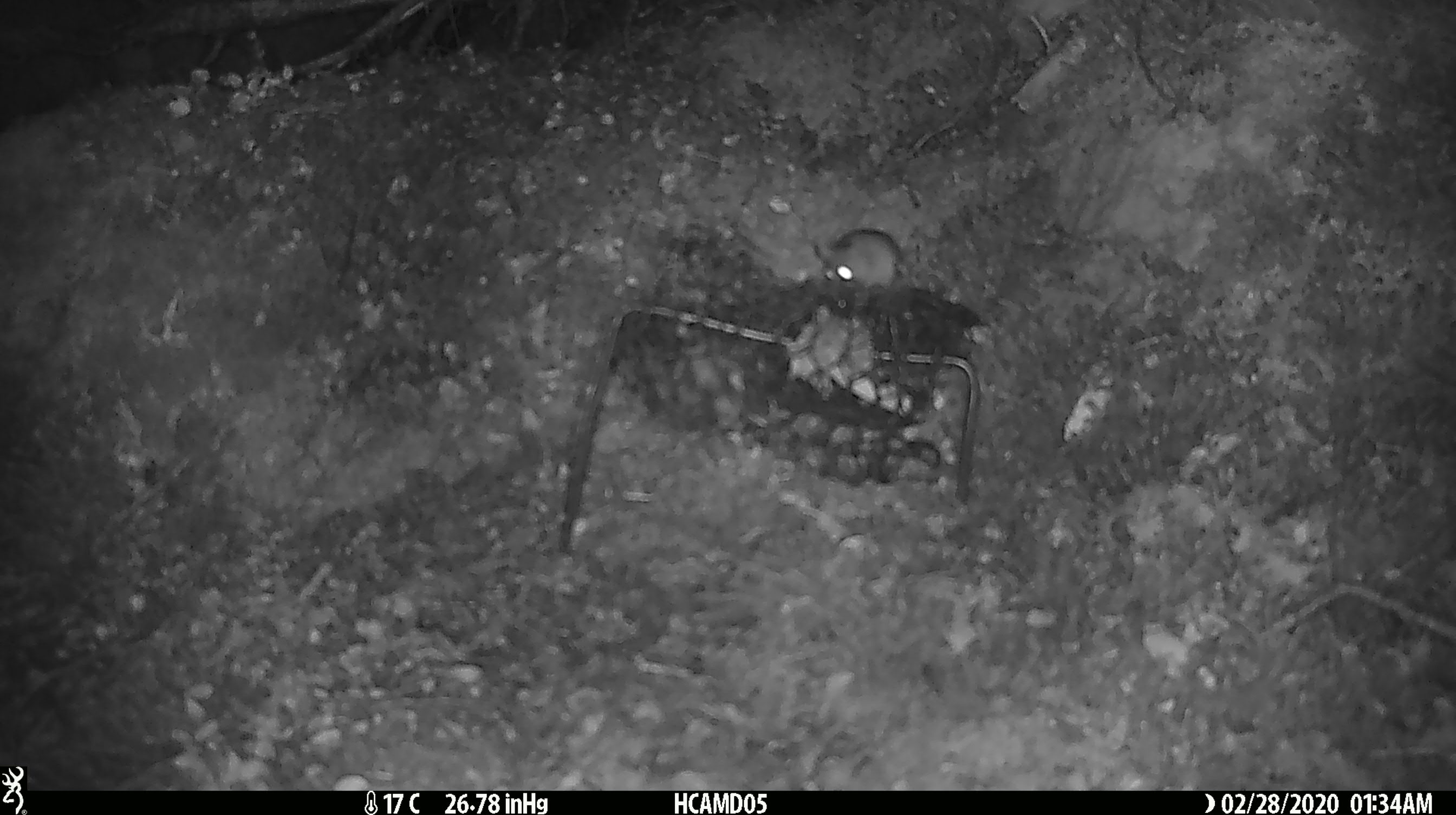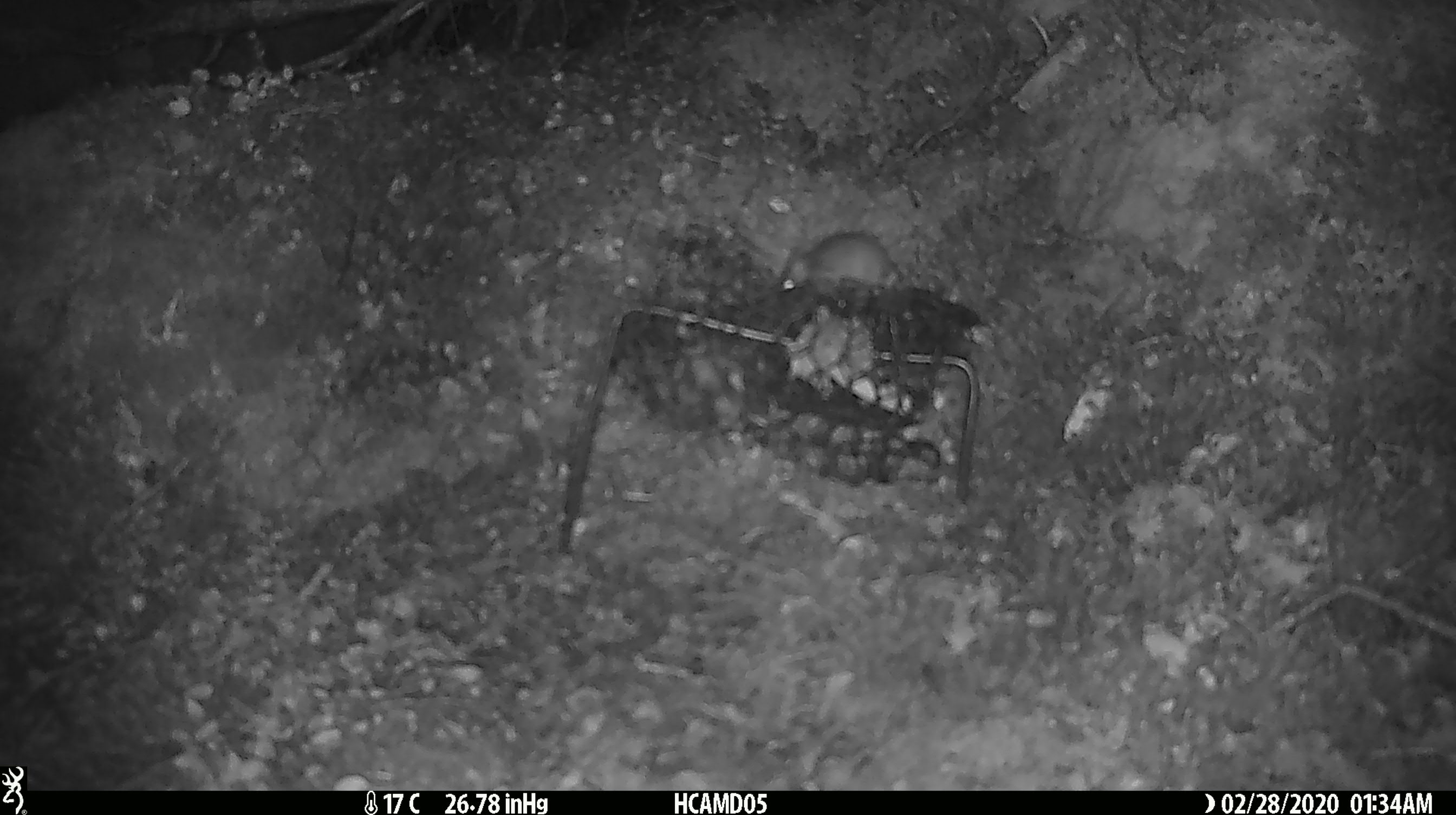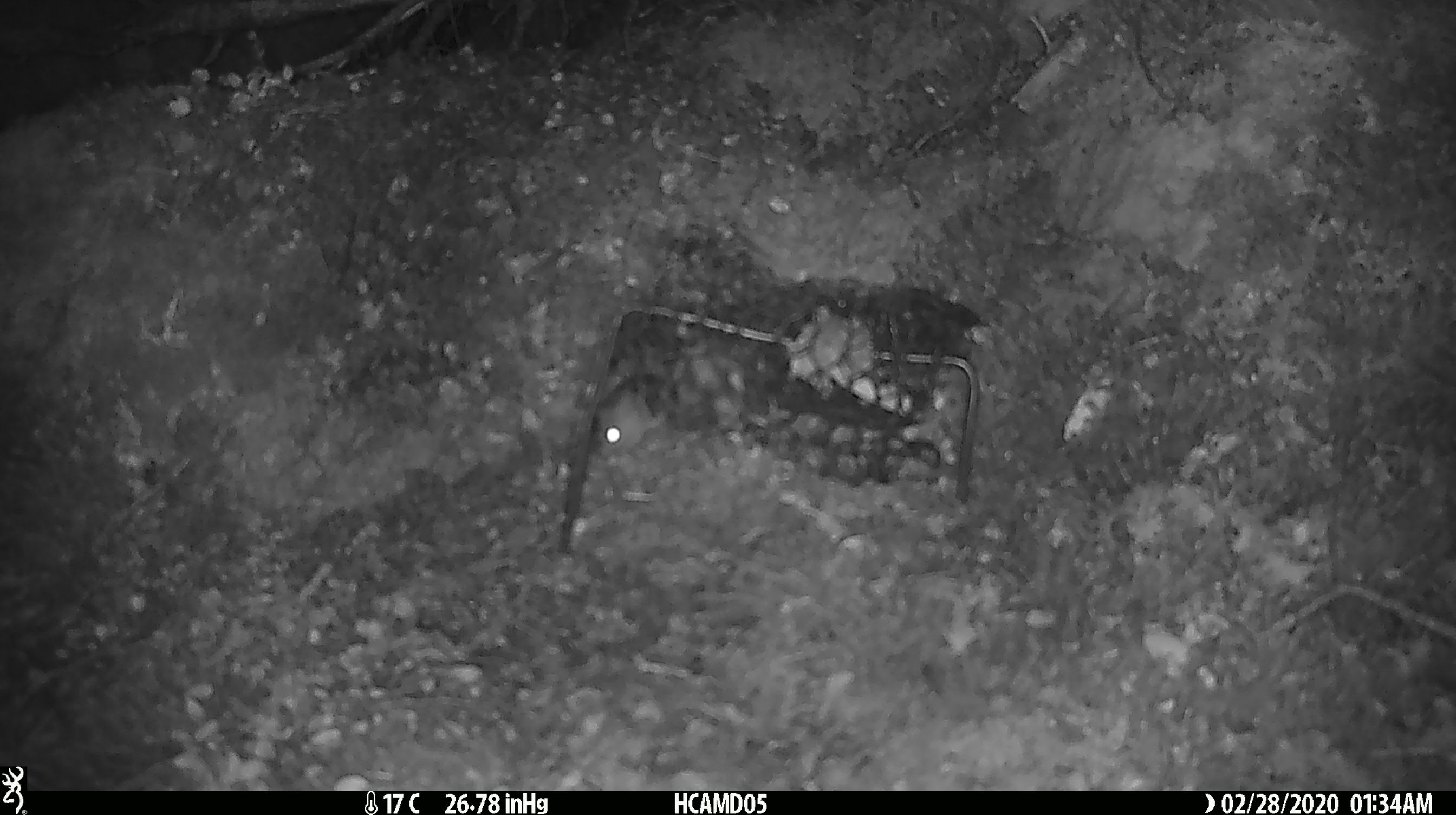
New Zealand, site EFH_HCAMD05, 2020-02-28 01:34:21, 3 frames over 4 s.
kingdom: Animalia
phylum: Chordata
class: Mammalia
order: Rodentia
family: Muridae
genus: Mus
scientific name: Mus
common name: mouse